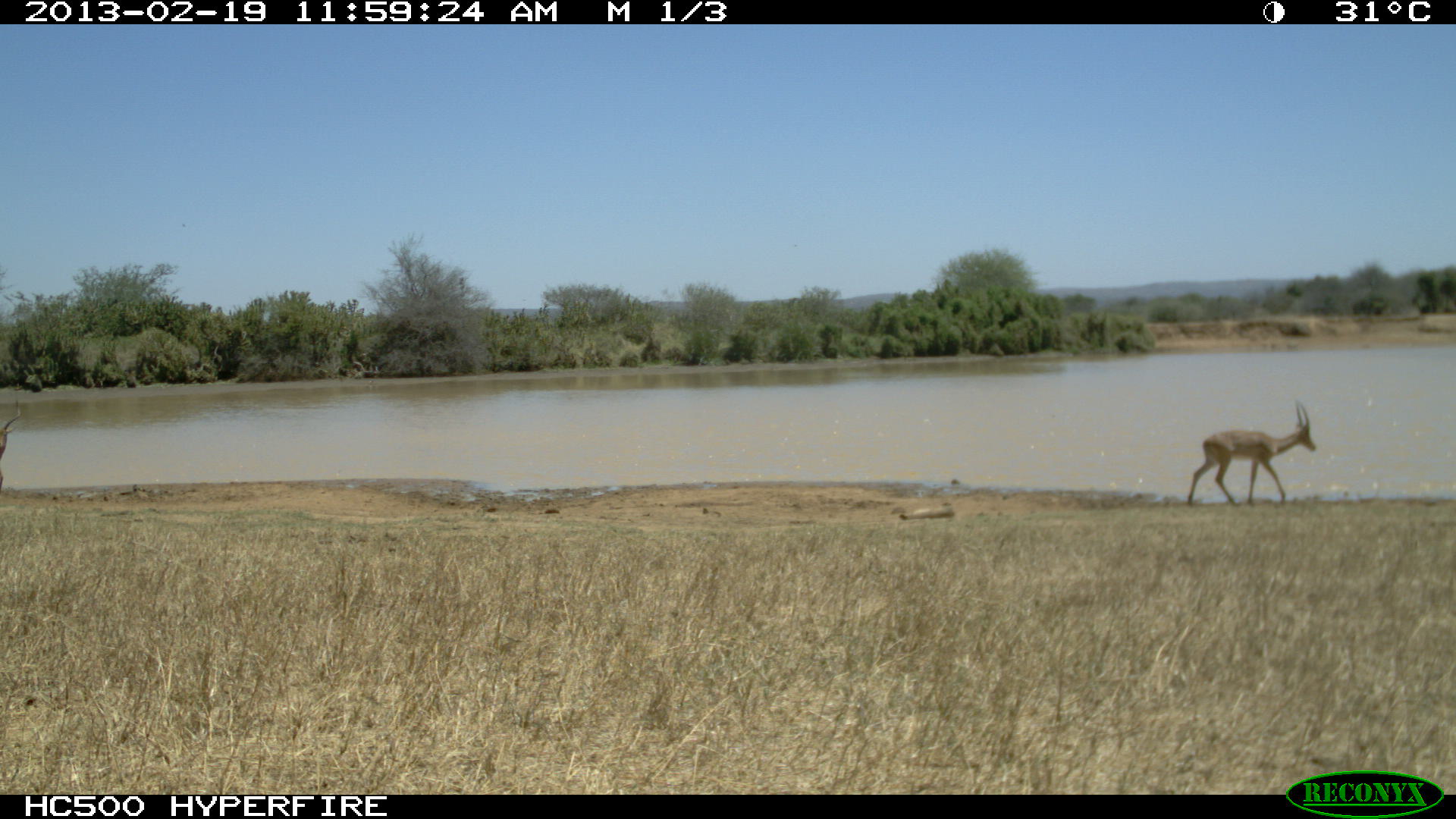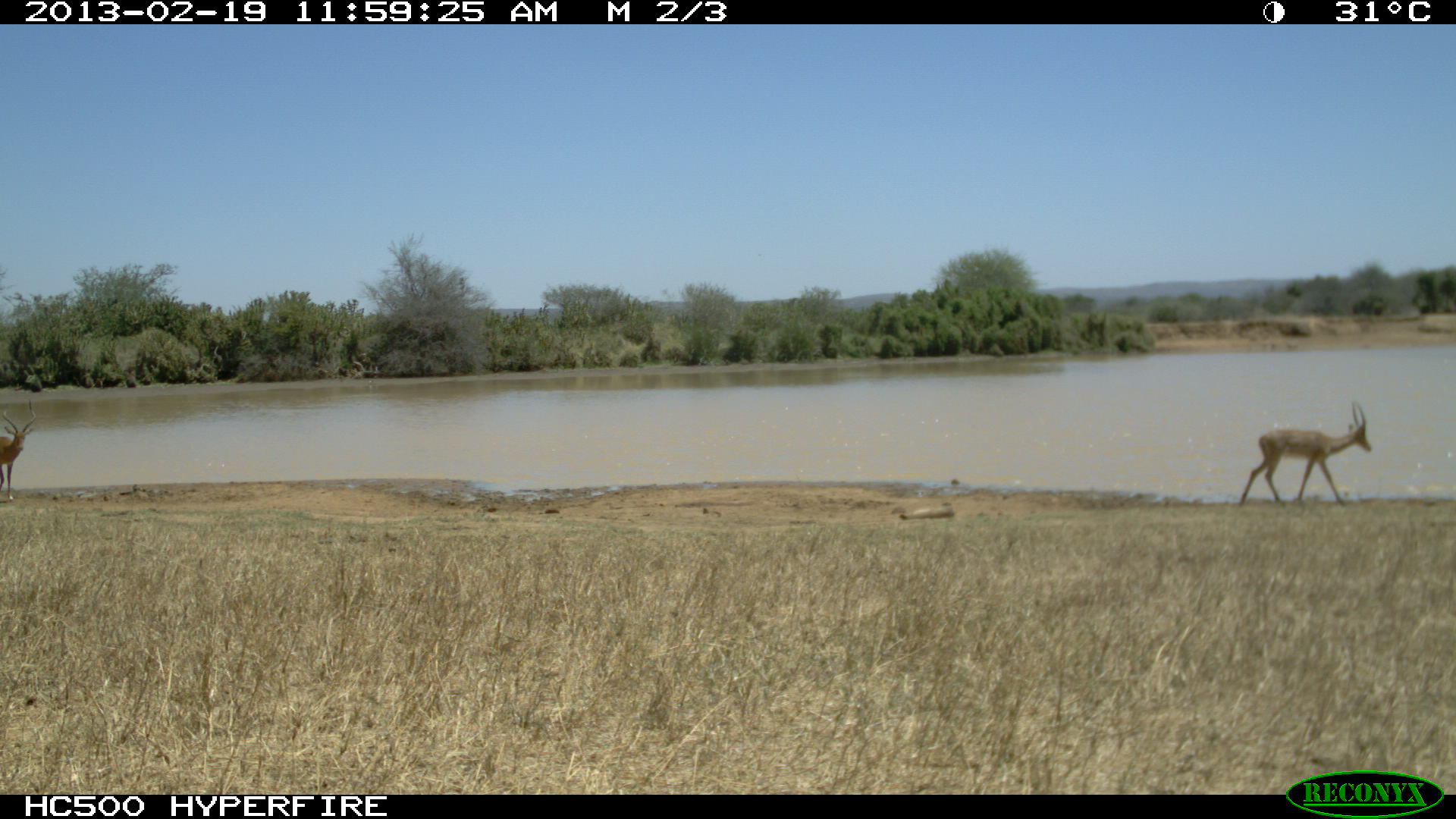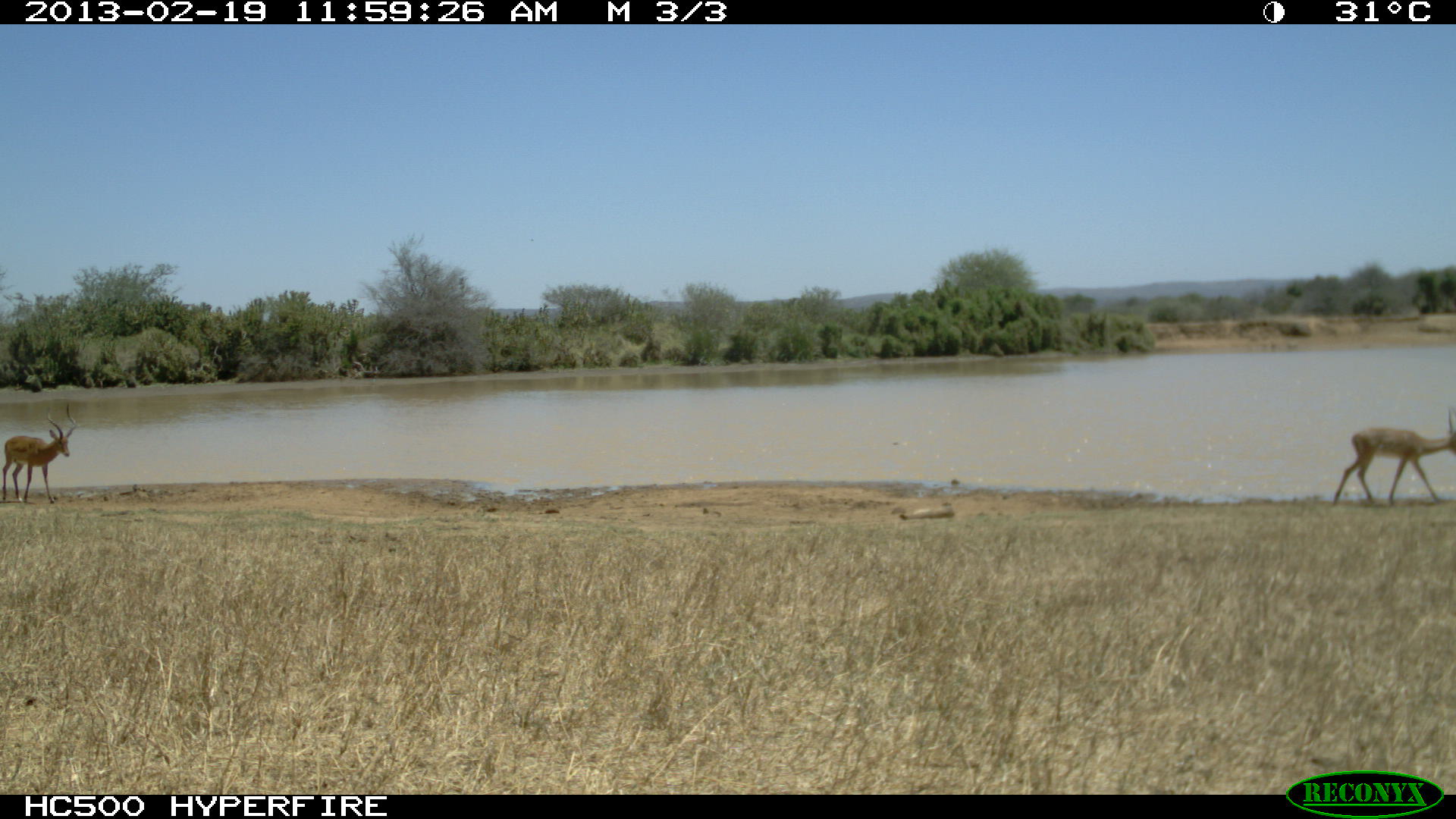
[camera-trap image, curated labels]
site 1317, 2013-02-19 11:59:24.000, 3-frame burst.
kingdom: Animalia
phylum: Chordata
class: Mammalia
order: Artiodactyla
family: Bovidae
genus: Aepyceros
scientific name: Aepyceros melampus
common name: impala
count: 1